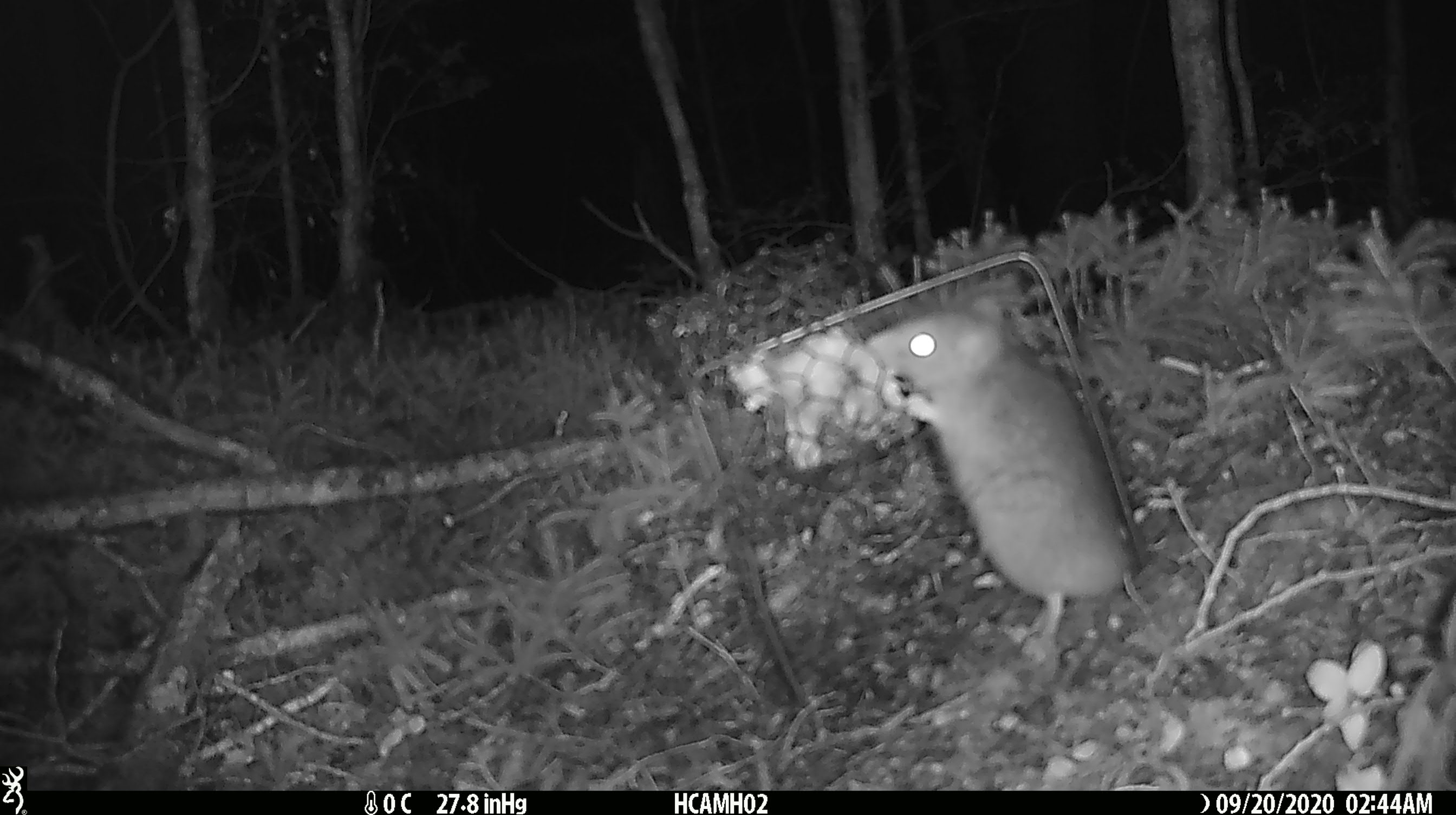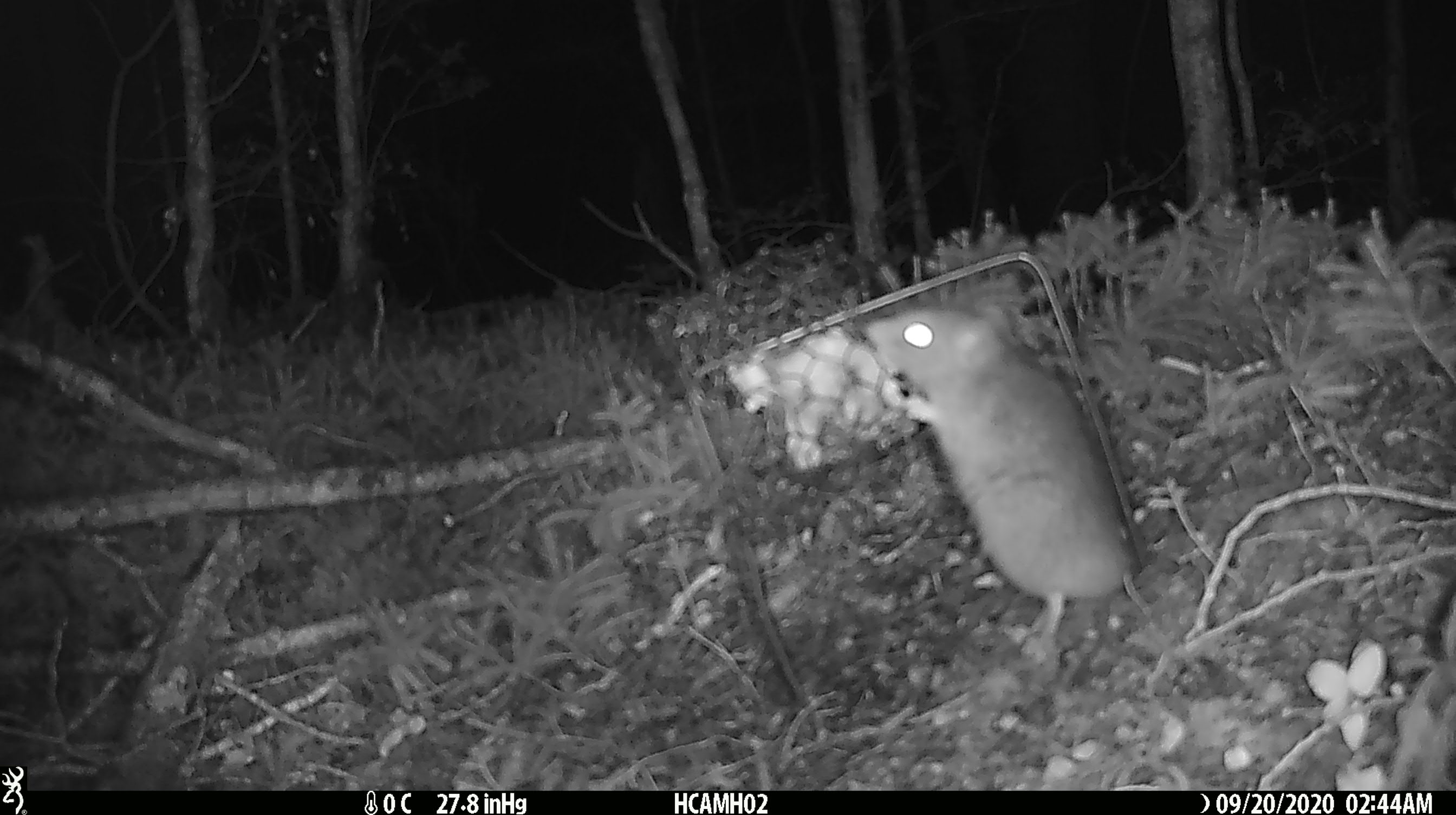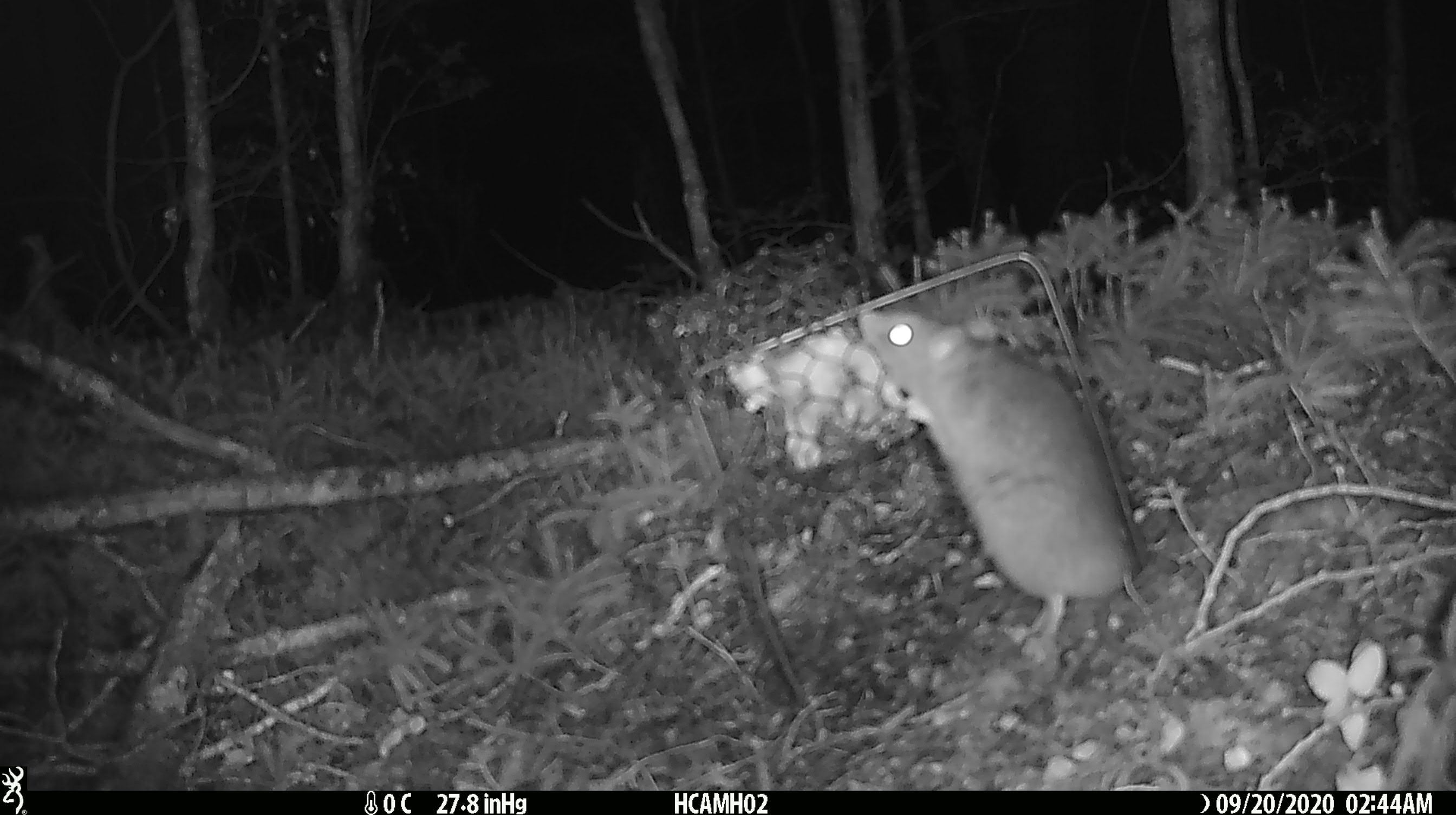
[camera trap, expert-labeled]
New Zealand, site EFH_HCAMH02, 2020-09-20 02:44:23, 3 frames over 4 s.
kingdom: Animalia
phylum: Chordata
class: Mammalia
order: Rodentia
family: Muridae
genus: Rattus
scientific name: Rattus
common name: rat